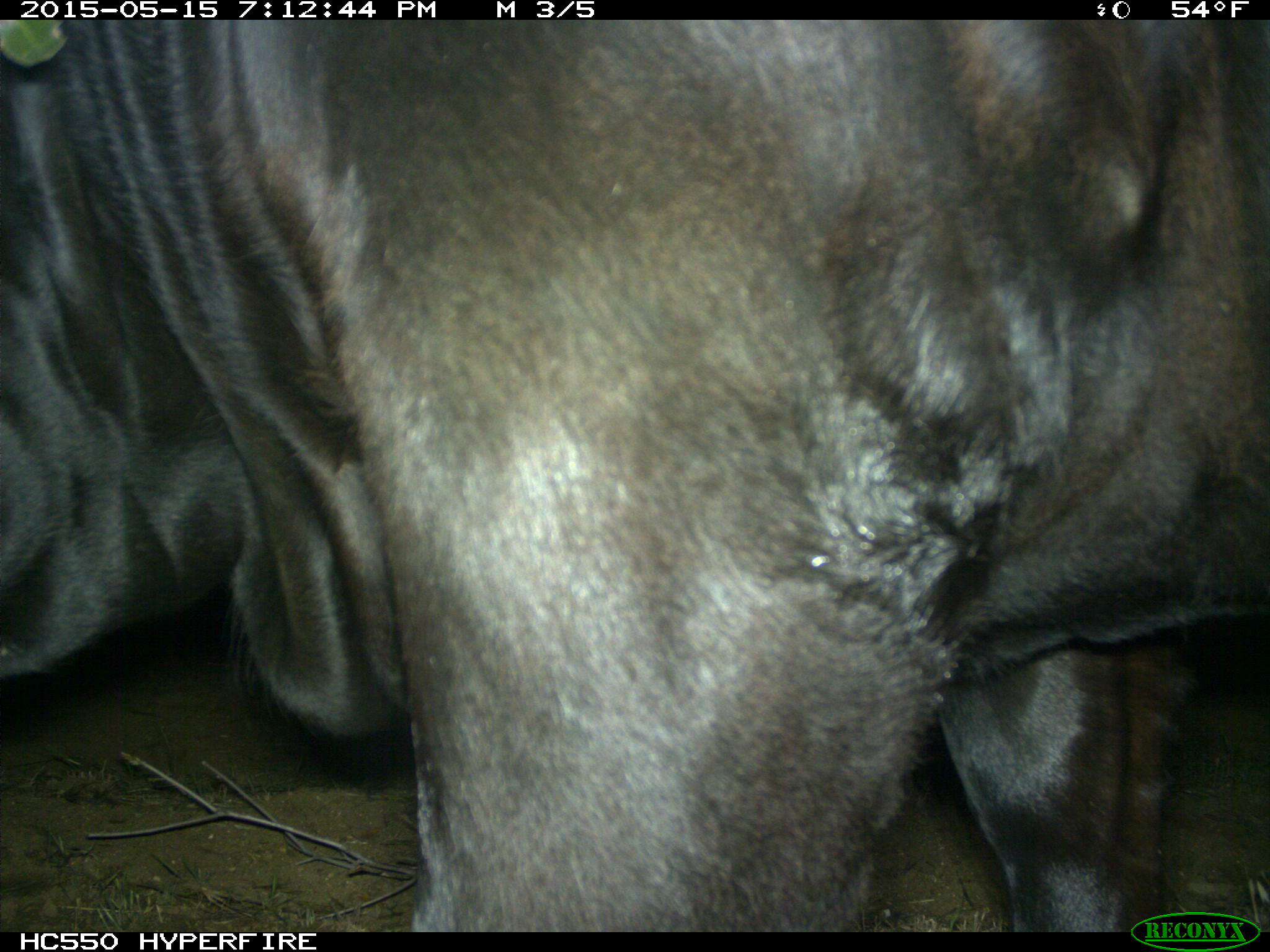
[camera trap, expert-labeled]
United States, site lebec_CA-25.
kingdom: Animalia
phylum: Chordata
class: Mammalia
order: Artiodactyla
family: Bovidae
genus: Bos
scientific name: Bos taurus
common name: domestic cow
Bos taurus (domestic cow).